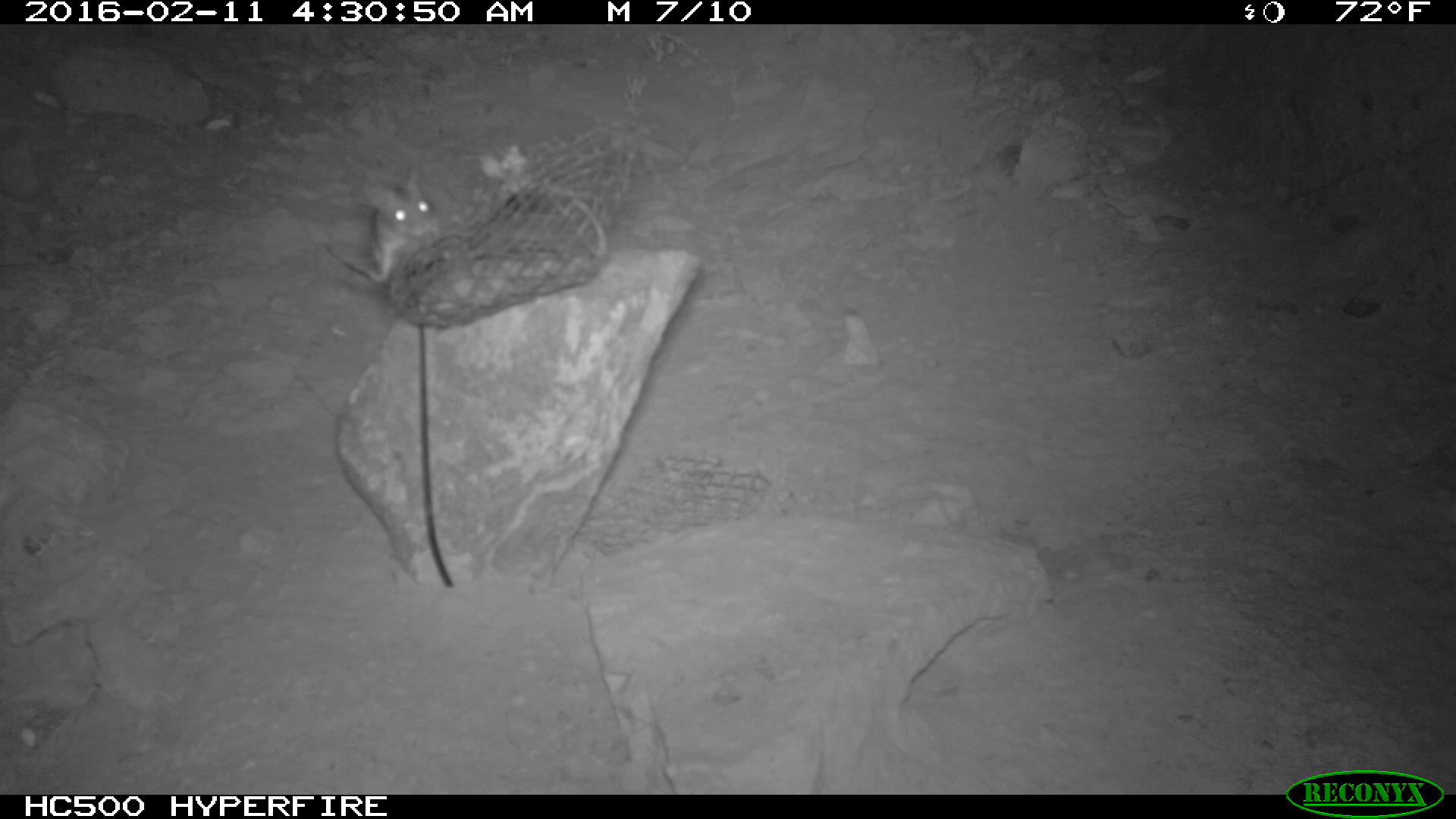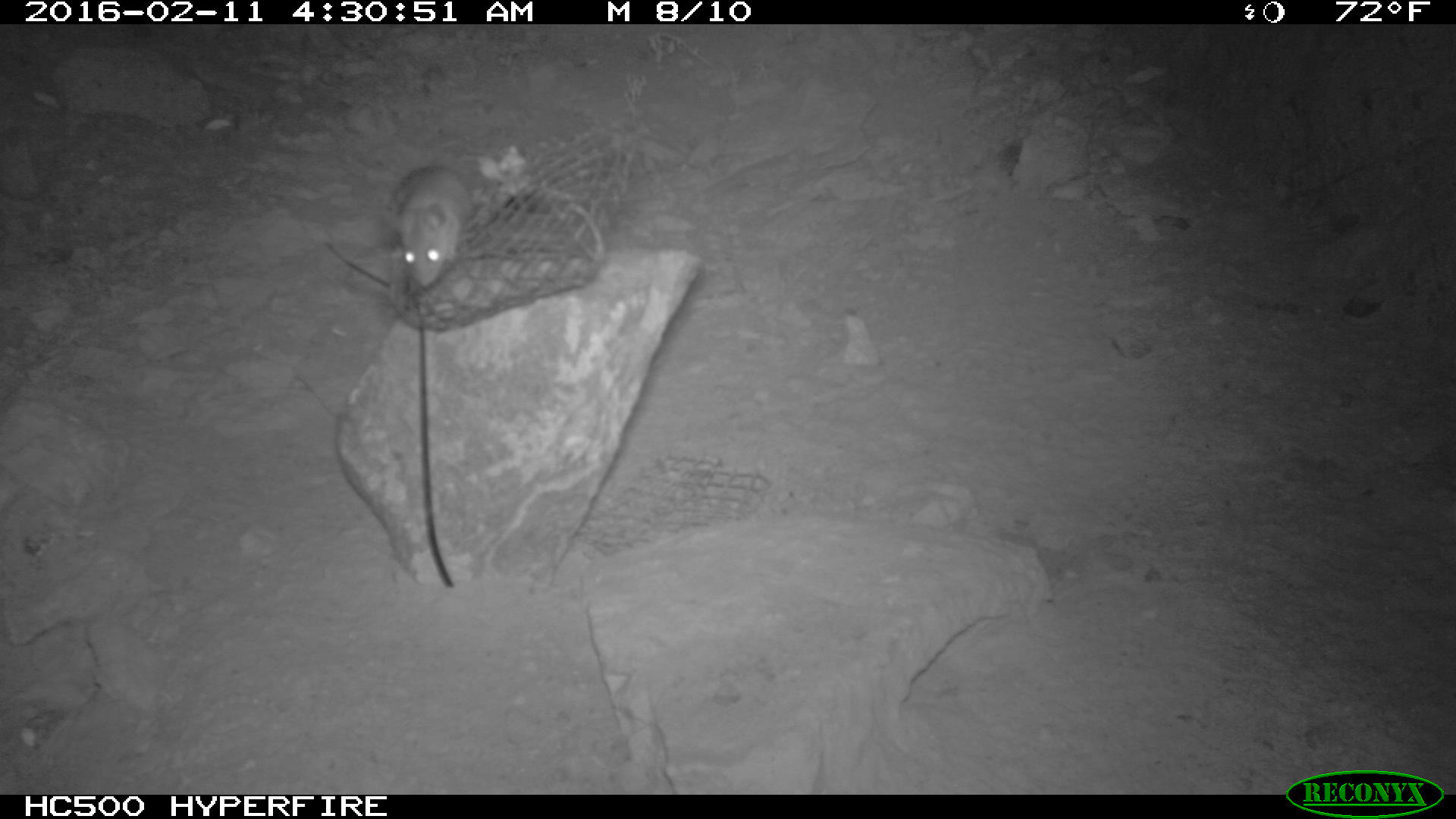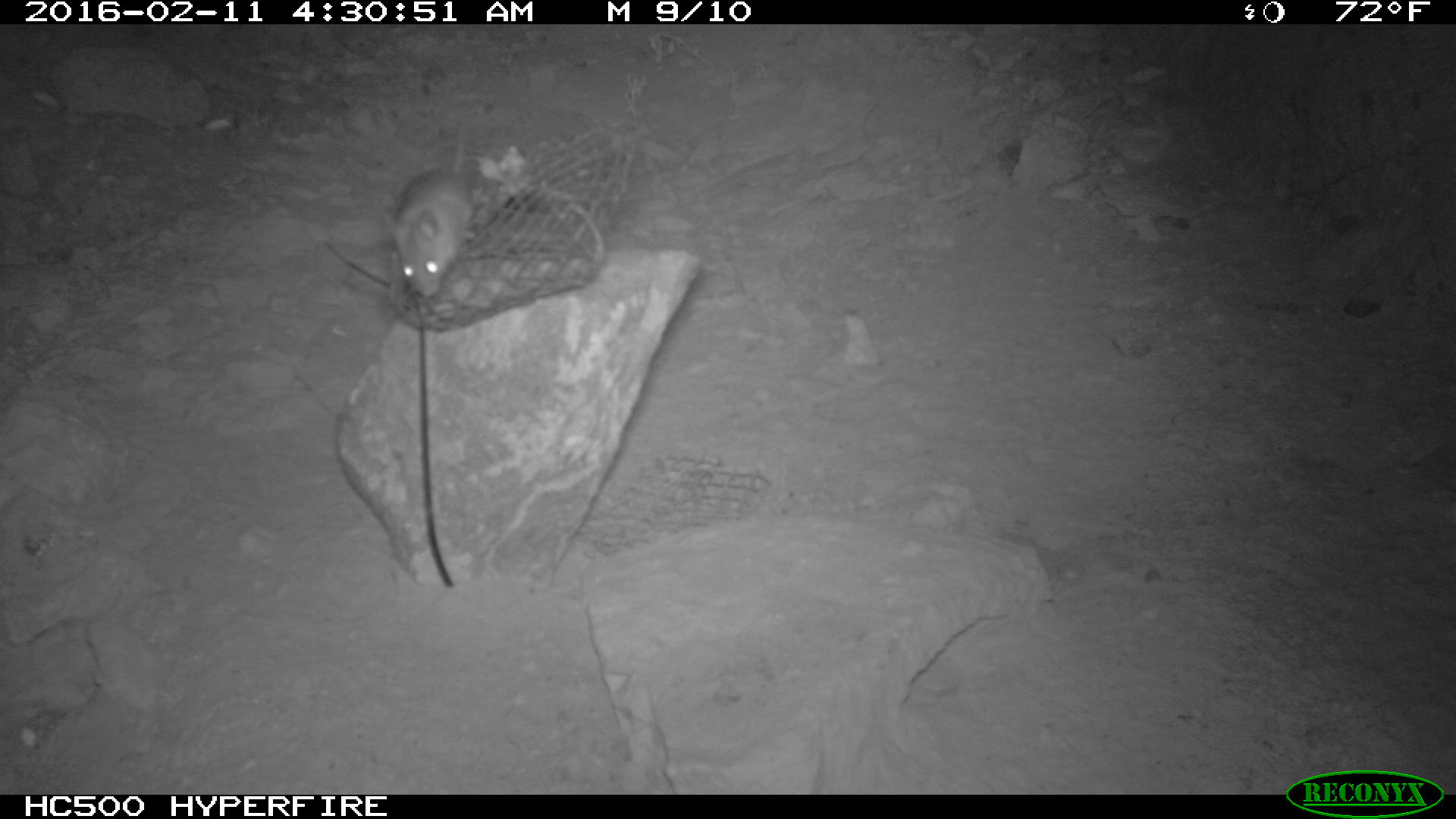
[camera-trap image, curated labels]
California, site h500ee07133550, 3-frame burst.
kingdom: Animalia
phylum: Chordata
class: Mammalia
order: Rodentia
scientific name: Rodentia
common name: rodent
Rodent (Rodentia).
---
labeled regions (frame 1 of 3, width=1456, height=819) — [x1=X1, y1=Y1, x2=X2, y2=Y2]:
rodent: [x1=356, y1=170, x2=437, y2=281]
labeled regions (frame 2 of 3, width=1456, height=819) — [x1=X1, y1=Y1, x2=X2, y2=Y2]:
rodent: [x1=397, y1=165, x2=473, y2=287]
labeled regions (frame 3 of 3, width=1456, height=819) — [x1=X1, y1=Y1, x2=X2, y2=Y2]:
rodent: [x1=384, y1=122, x2=468, y2=296]